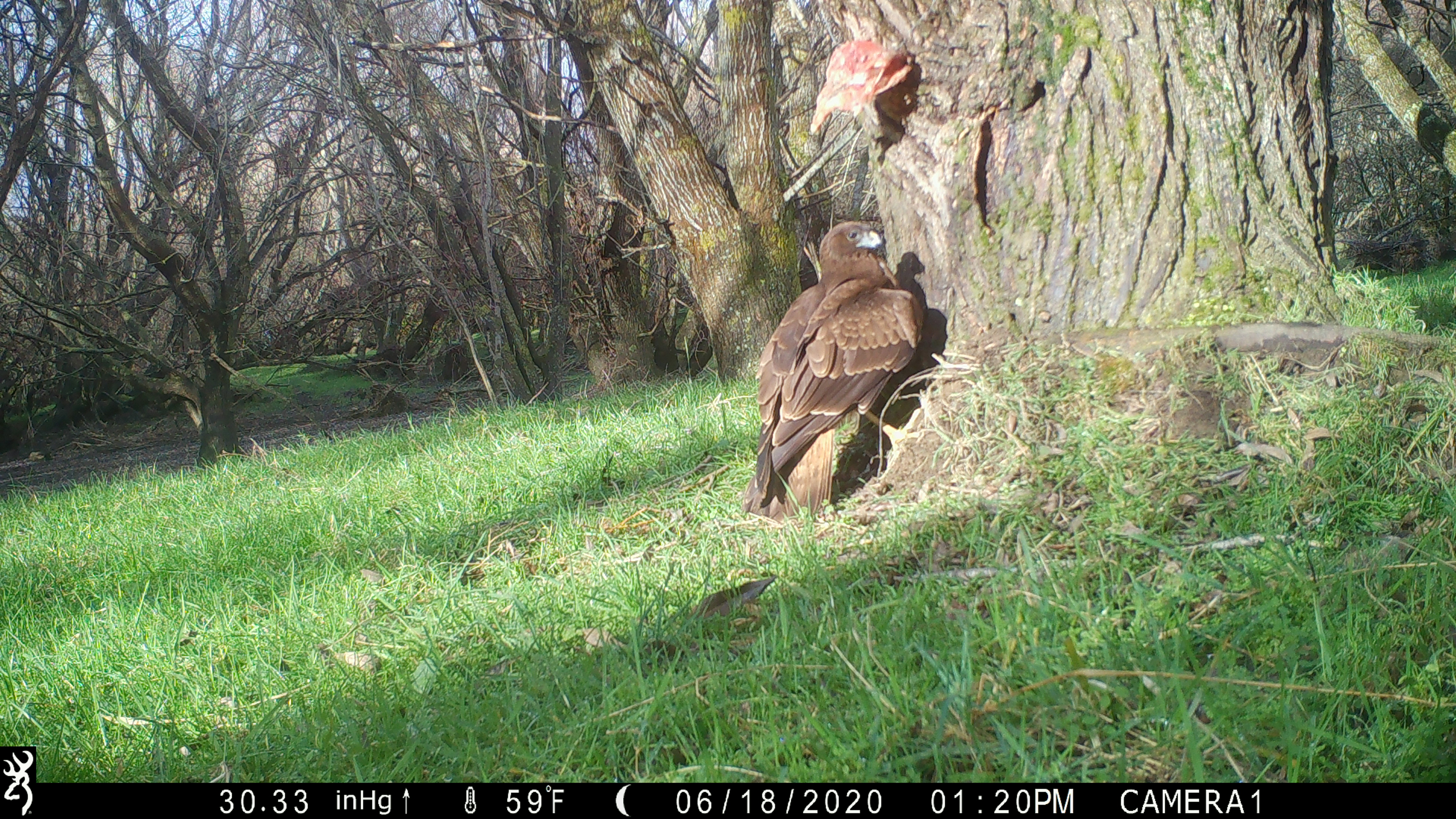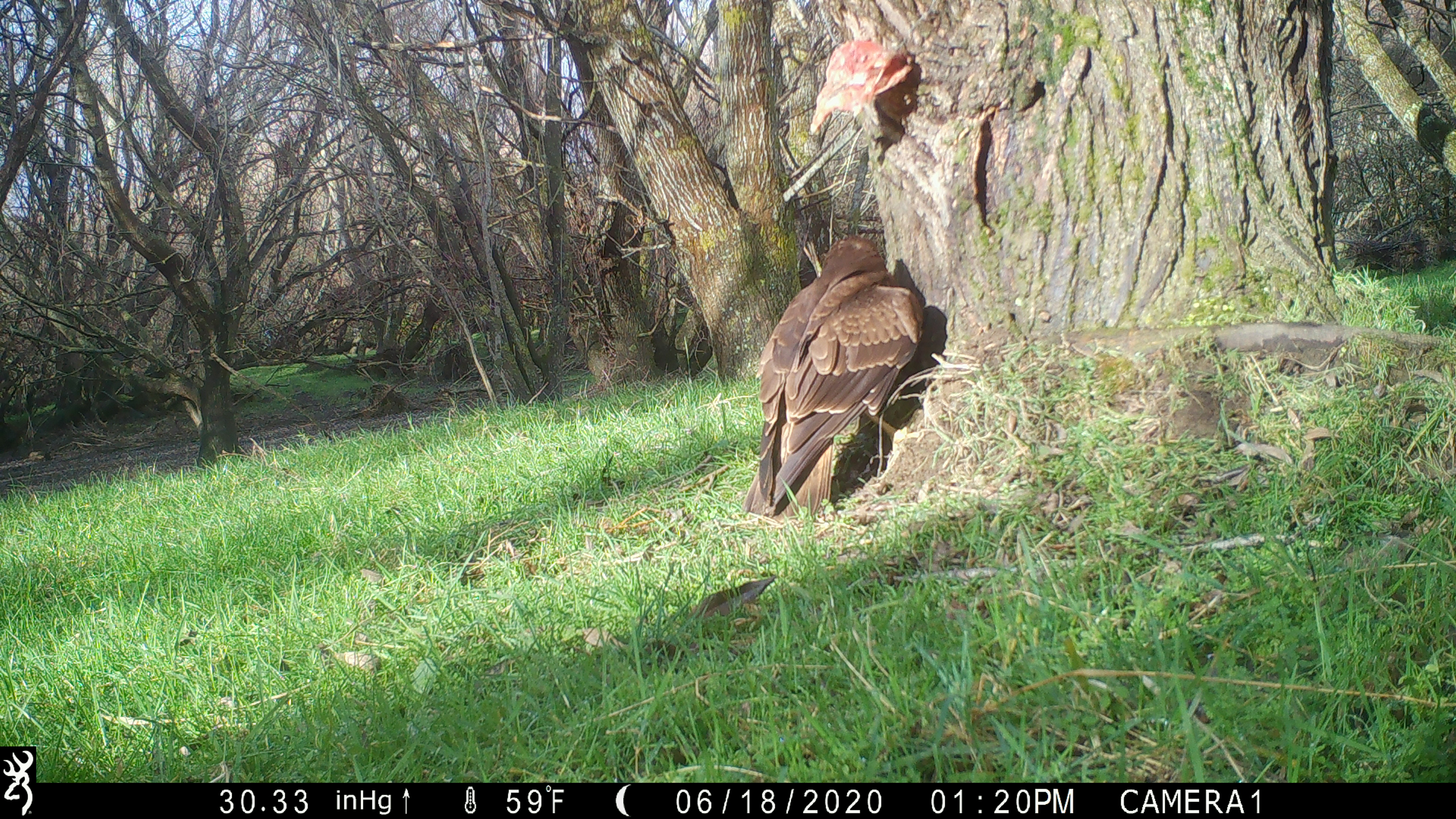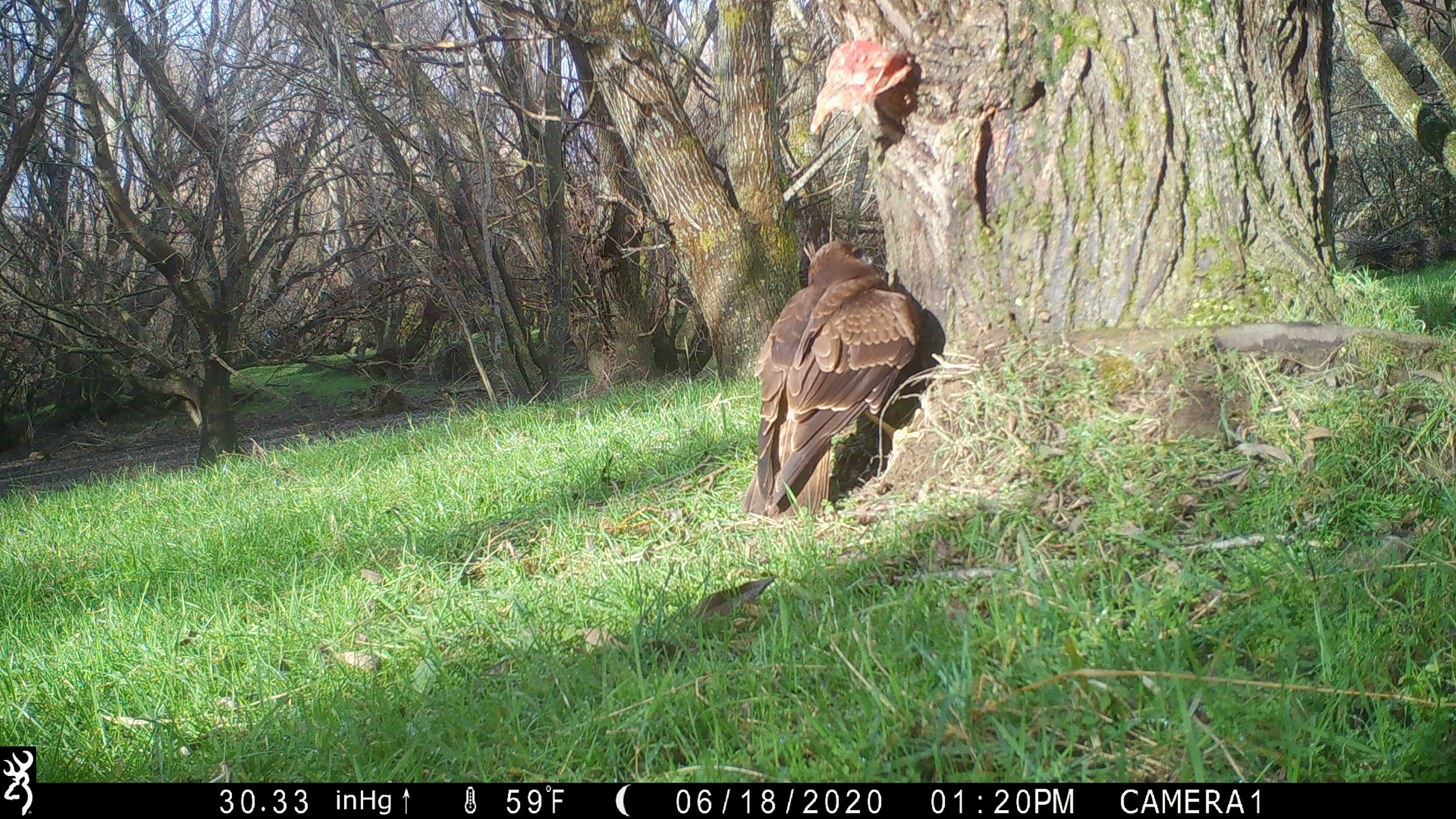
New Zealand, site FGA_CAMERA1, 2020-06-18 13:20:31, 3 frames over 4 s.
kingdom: Animalia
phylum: Chordata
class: Aves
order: Accipitriformes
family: Accipitridae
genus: Circus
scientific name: Circus approximans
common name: swamp harrier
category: harrier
Harrier (swamp harrier) (Circus approximans).